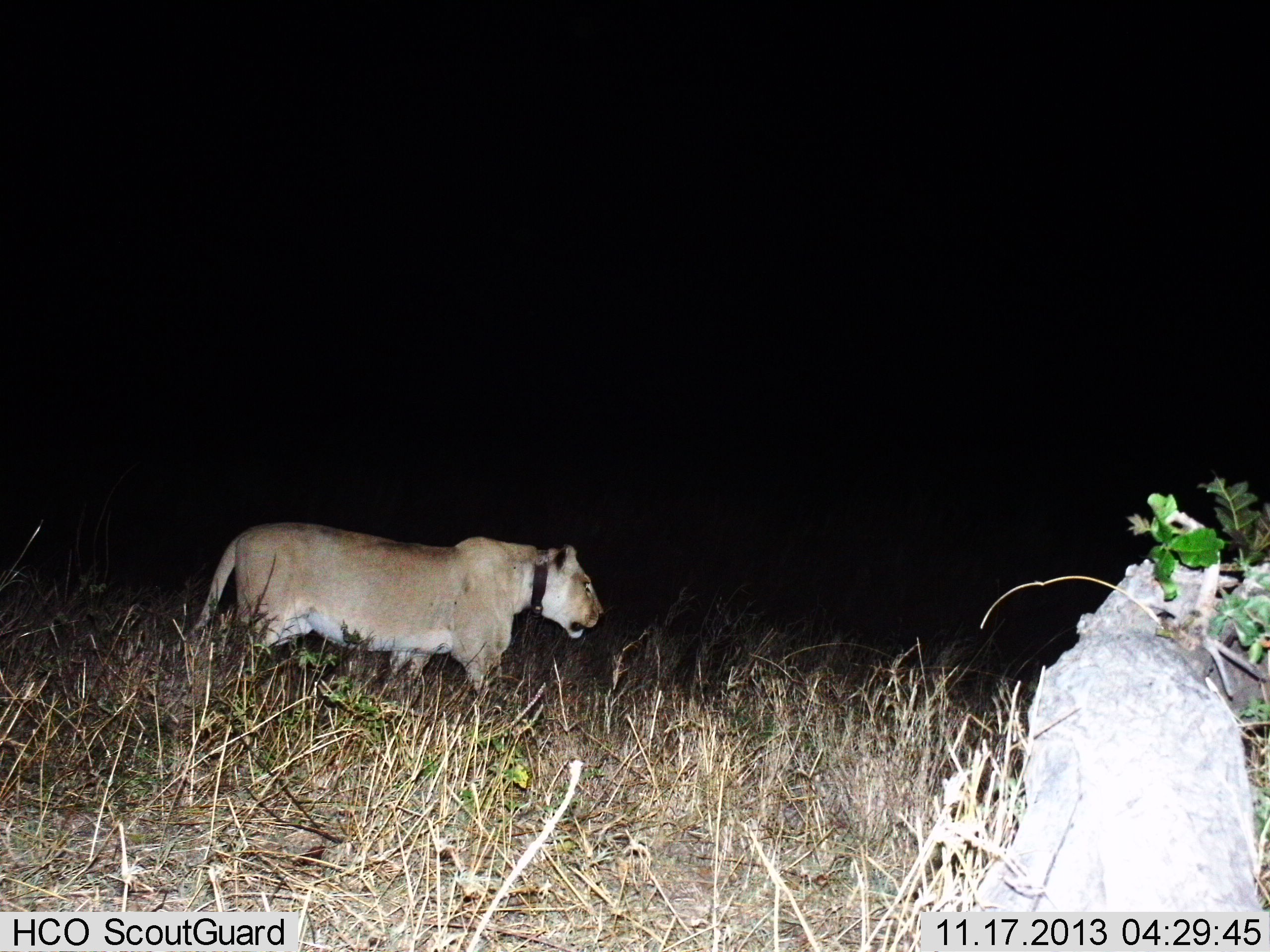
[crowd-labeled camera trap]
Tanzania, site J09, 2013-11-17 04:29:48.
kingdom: Animalia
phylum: Chordata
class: Mammalia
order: Carnivora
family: Felidae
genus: Panthera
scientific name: Panthera leo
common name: lion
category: lionfemale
Lionfemale (lion) (Panthera leo), count 1. Behavior (volunteer vote fractions): standing 17%, resting 0%, moving 85%, interacting 0%. Young present (vote fraction): 0%. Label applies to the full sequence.